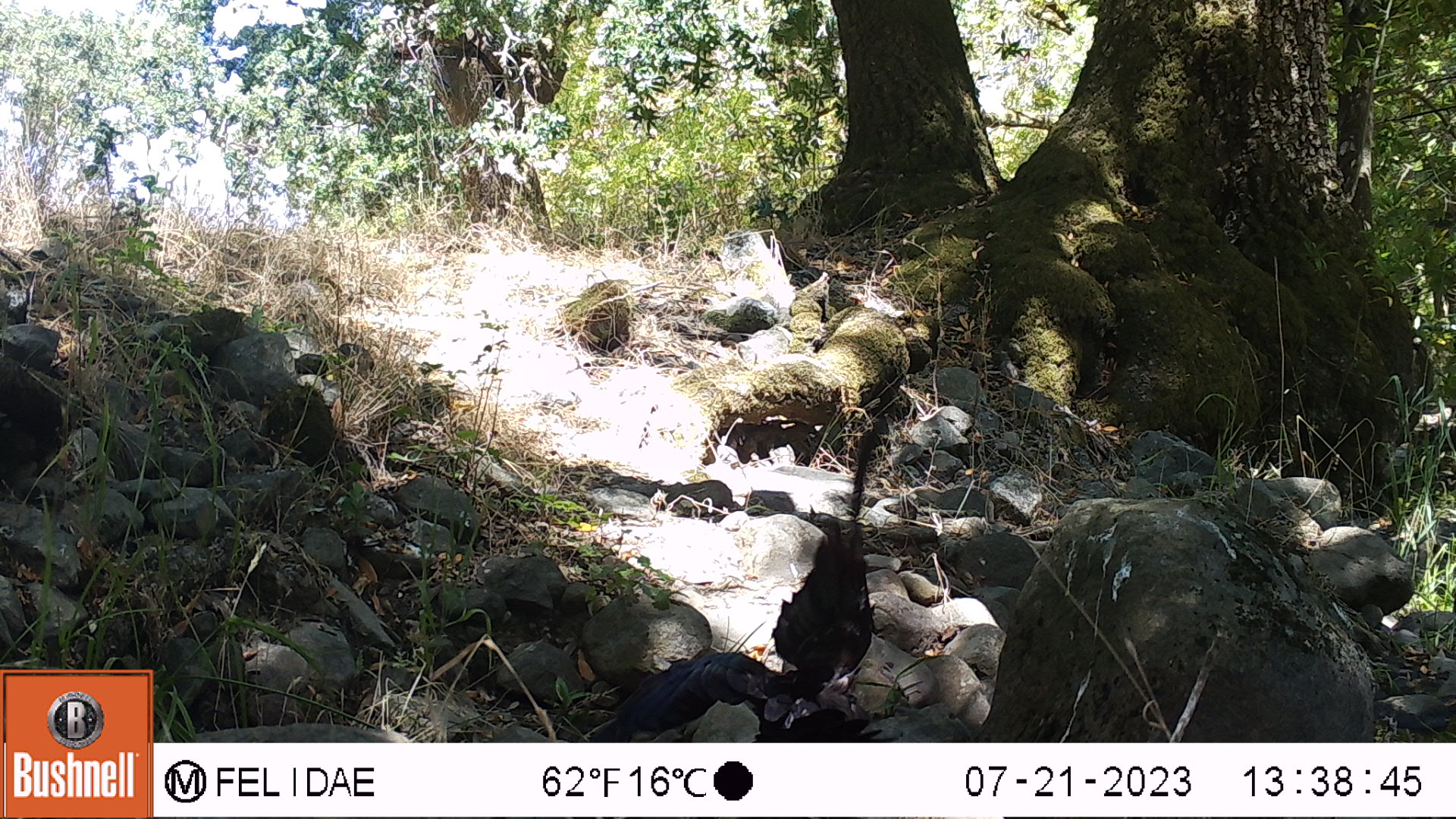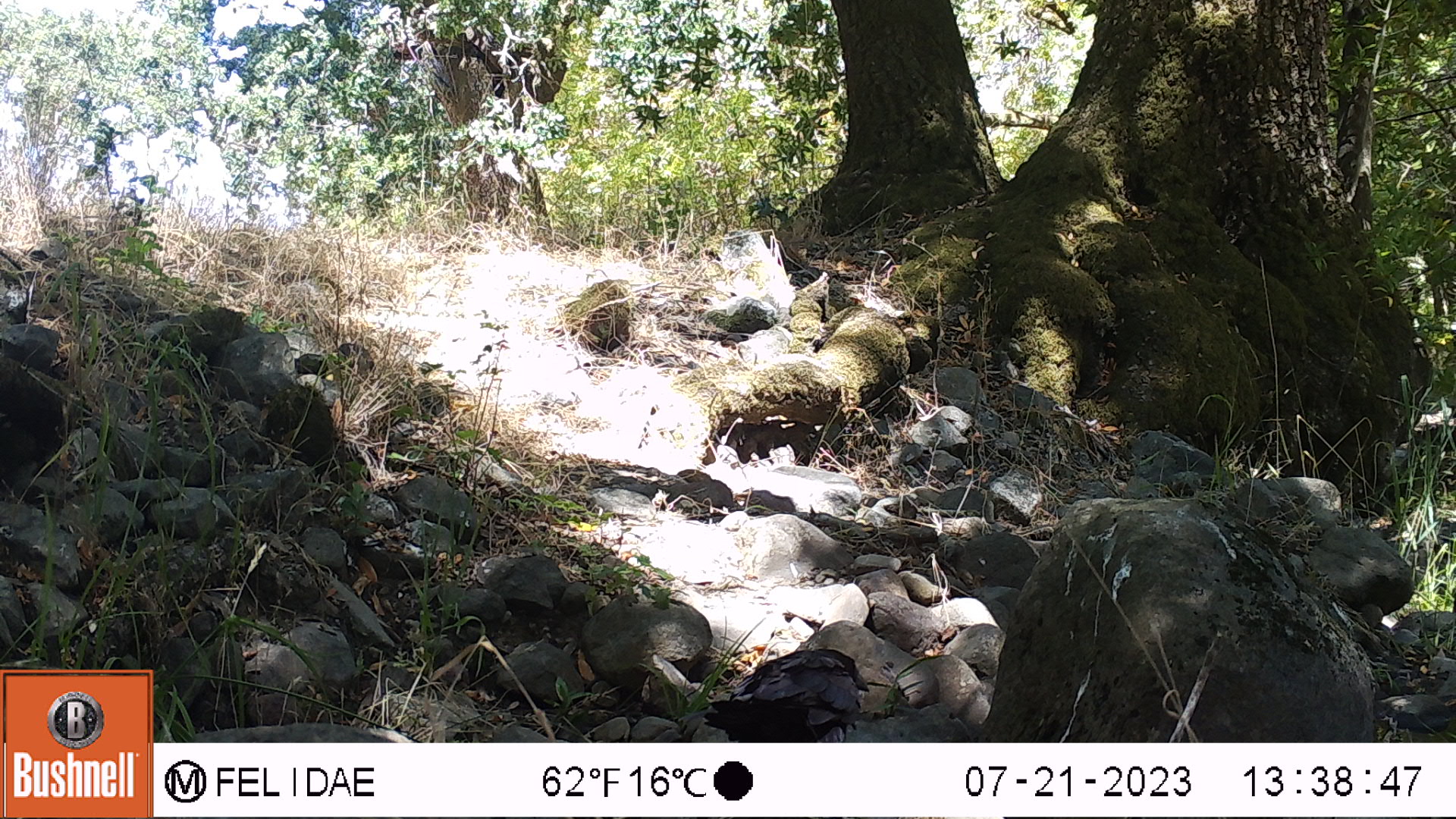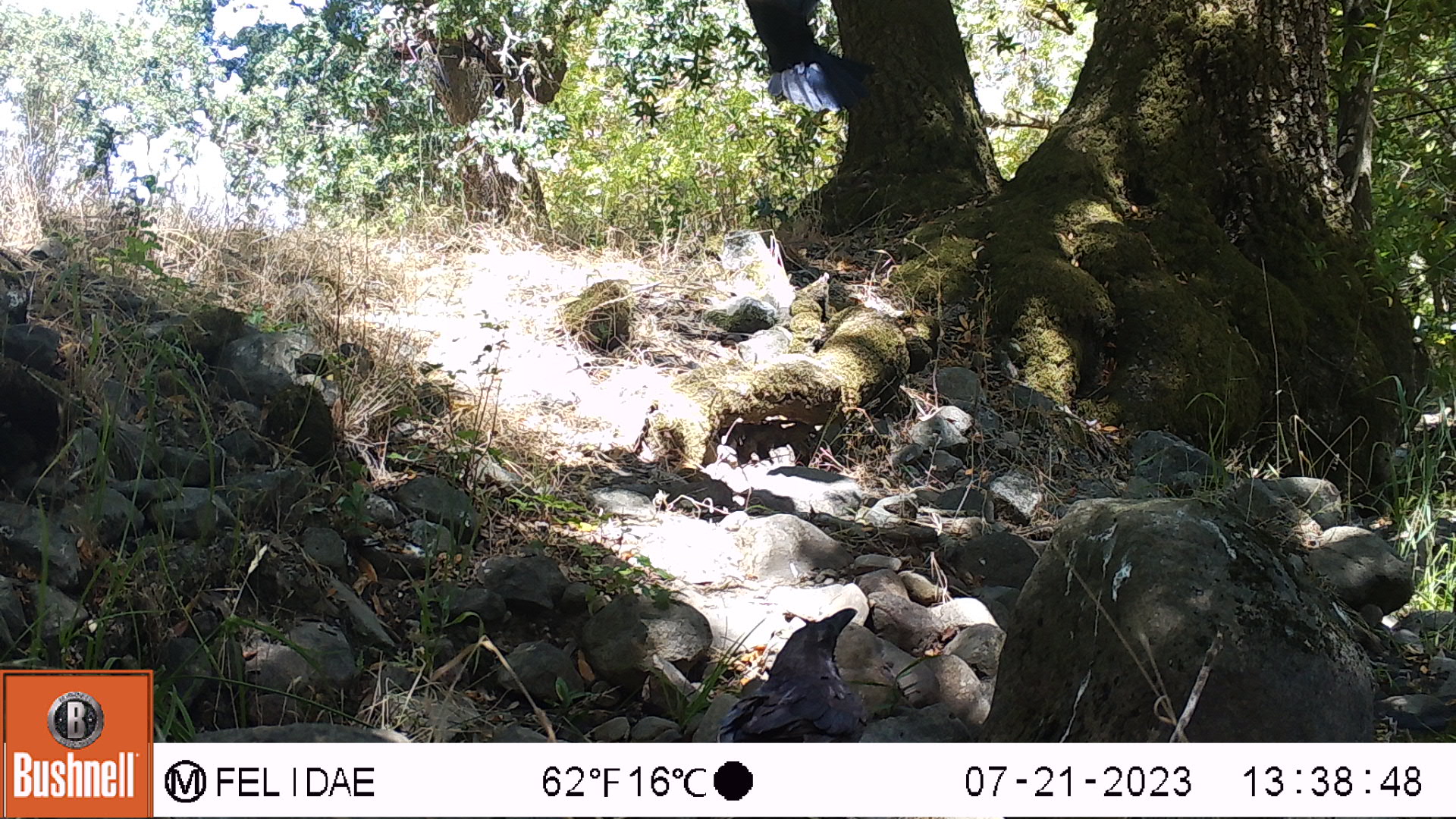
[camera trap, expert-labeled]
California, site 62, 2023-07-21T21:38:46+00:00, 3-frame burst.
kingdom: Animalia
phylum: Chordata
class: Aves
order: Galliformes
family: Phasianidae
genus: Meleagris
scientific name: Meleagris gallopavo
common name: turkey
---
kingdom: Animalia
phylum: Chordata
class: Aves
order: Passeriformes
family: Corvidae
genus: Corvus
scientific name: Corvus brachyrhynchos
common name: american crow